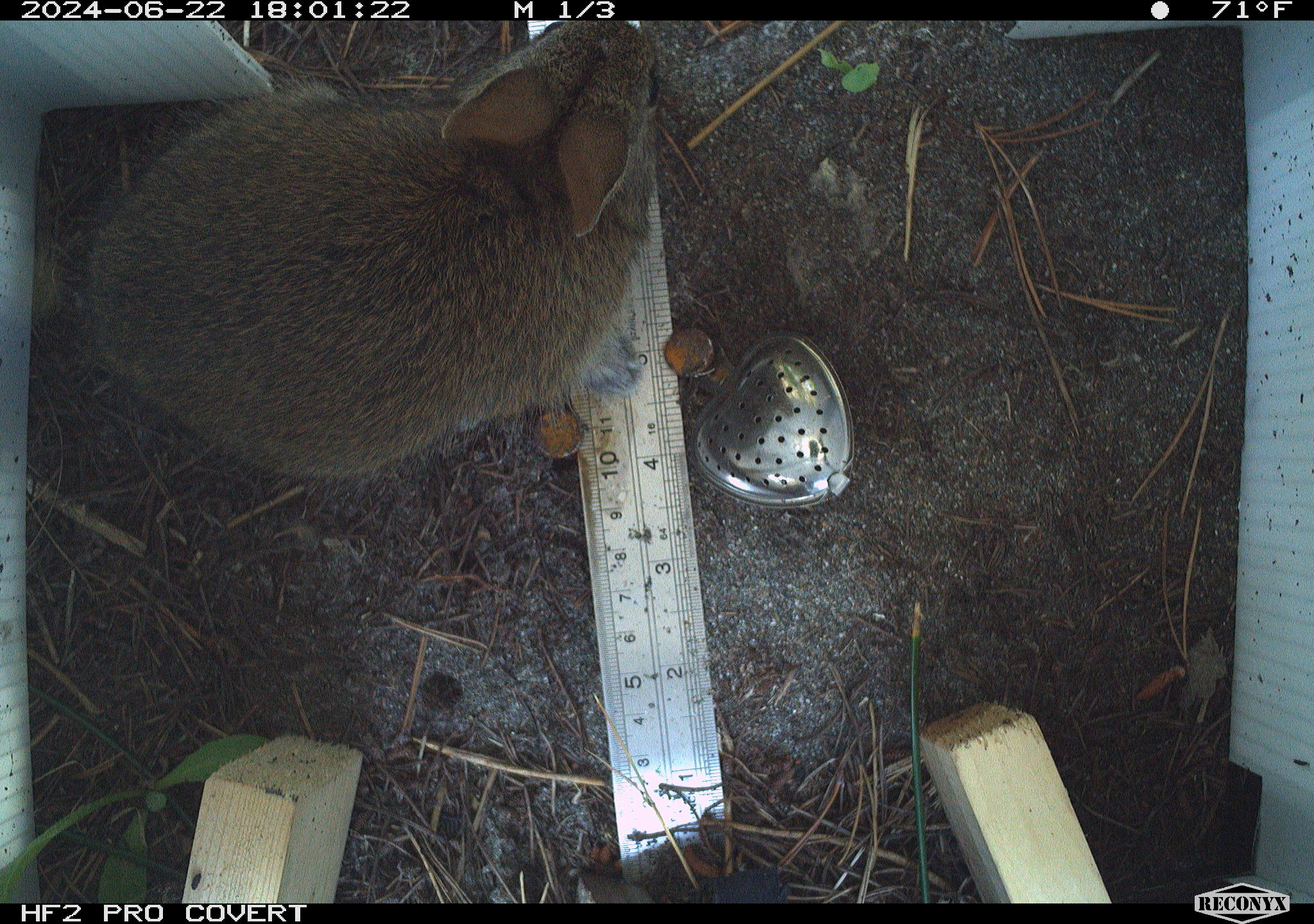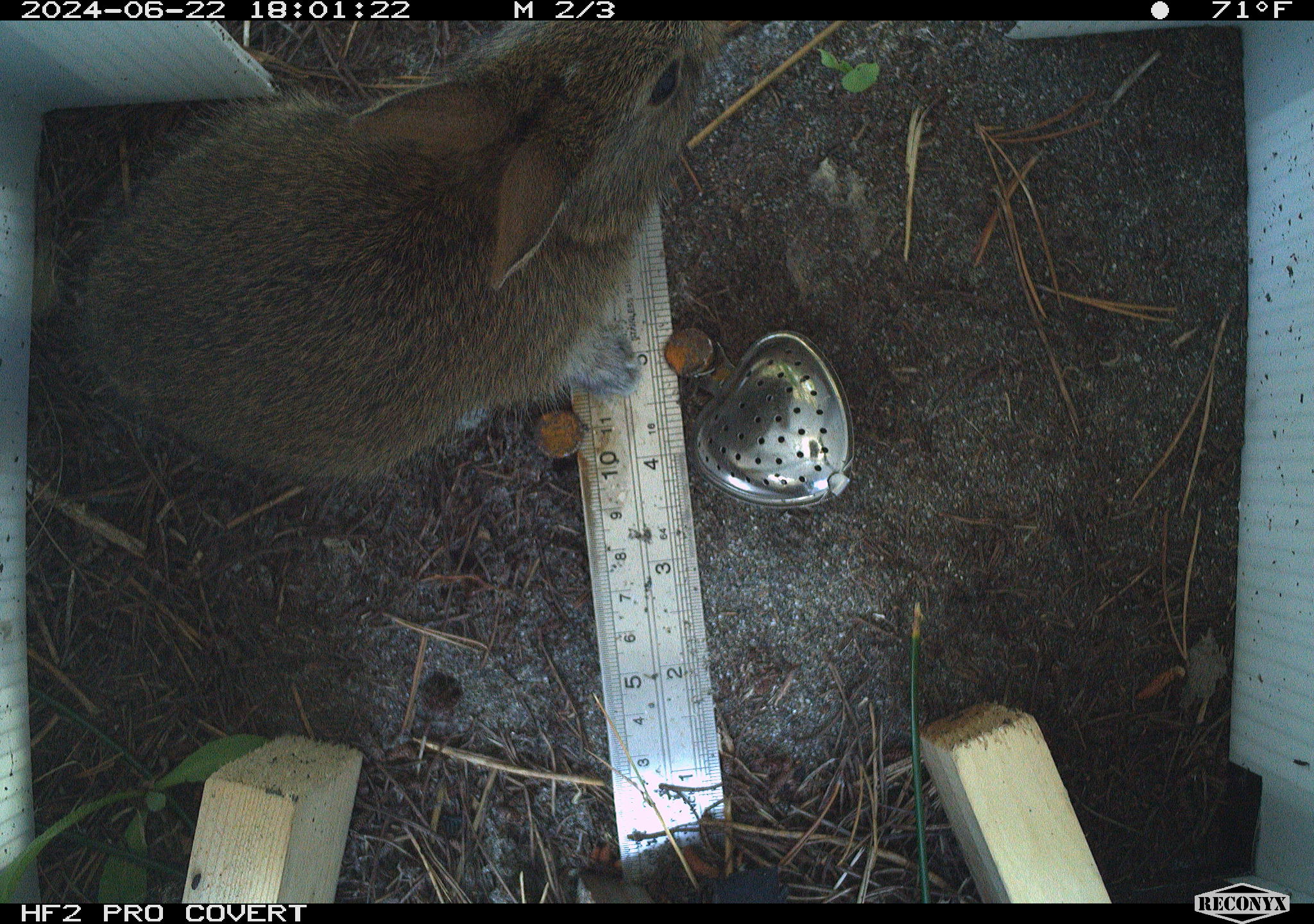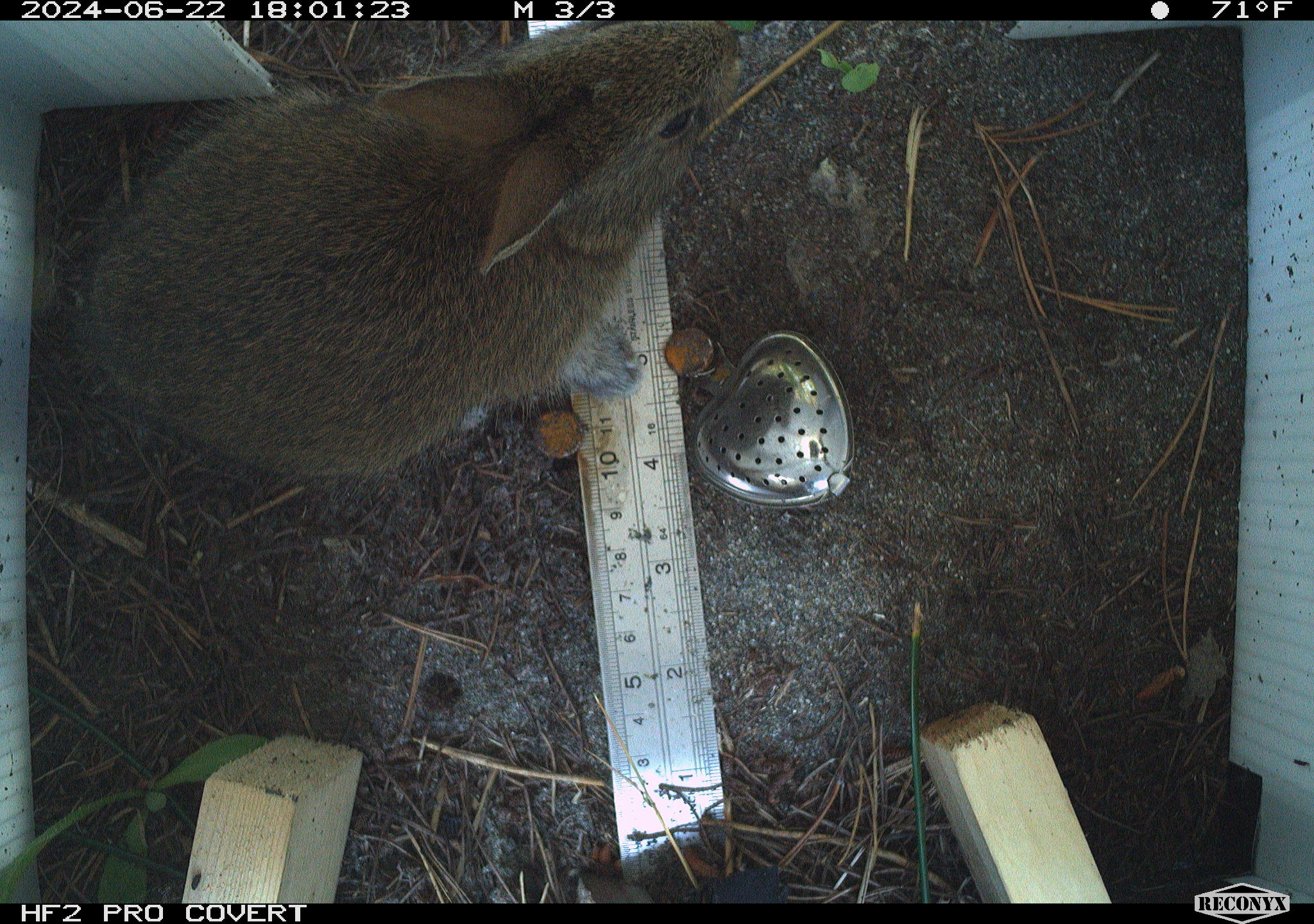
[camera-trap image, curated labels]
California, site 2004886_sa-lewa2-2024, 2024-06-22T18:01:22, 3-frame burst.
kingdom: Animalia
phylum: Chordata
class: Mammalia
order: Lagomorpha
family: Leporidae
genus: Sylvilagus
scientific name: Sylvilagus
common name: cottontail rabbits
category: sylvilagus species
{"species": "sylvilagus species (cottontail rabbits) (Sylvilagus)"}